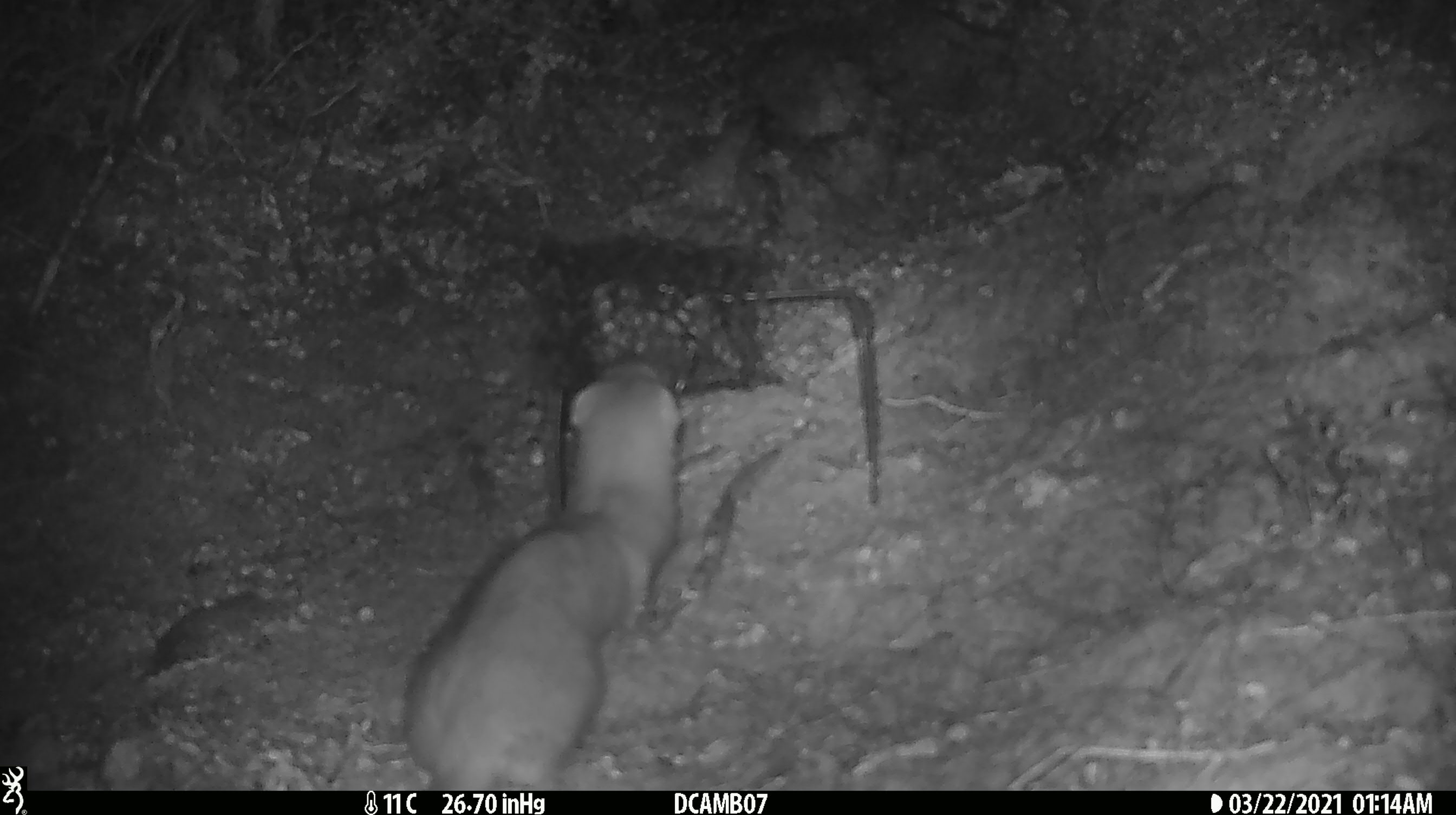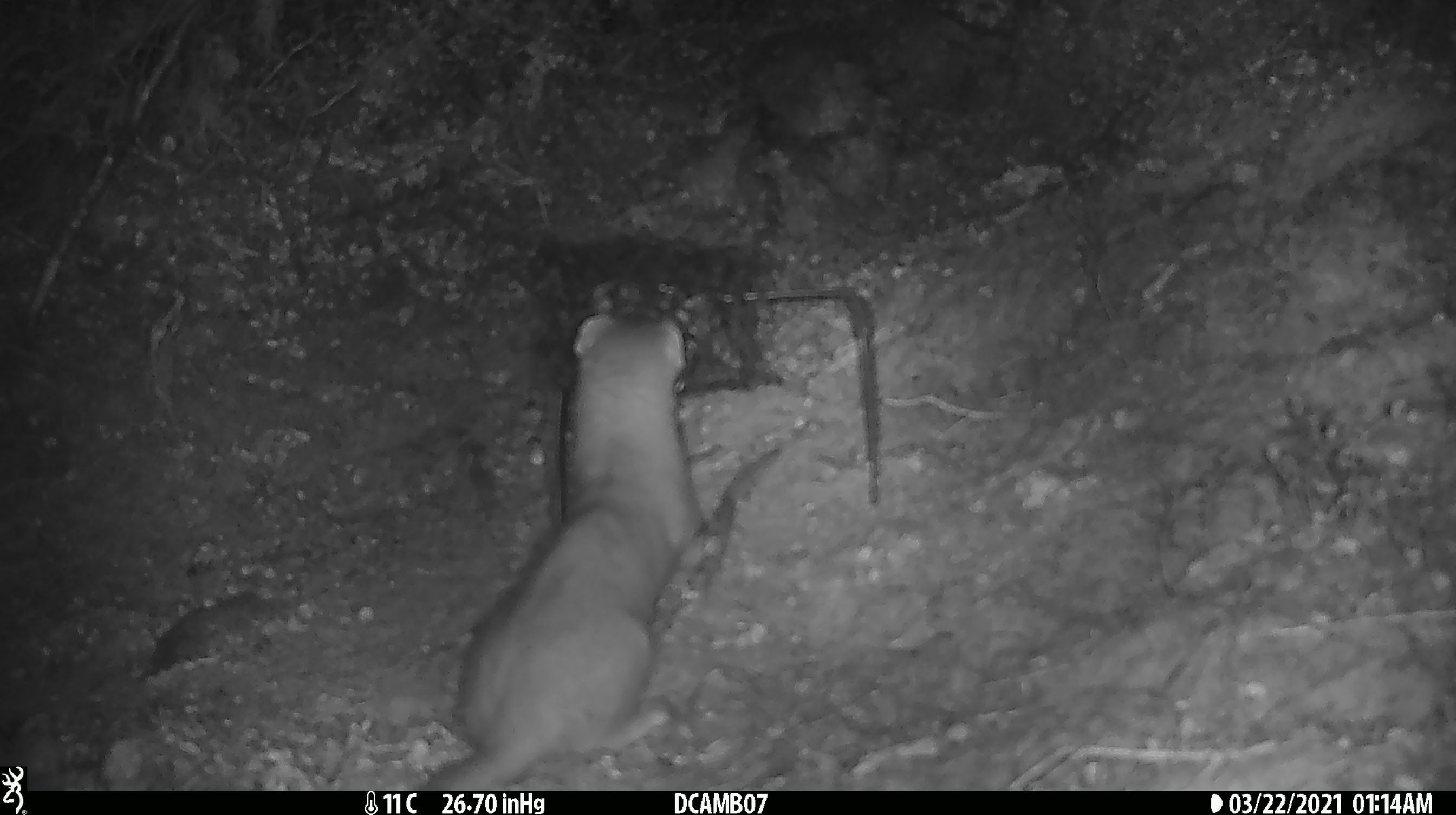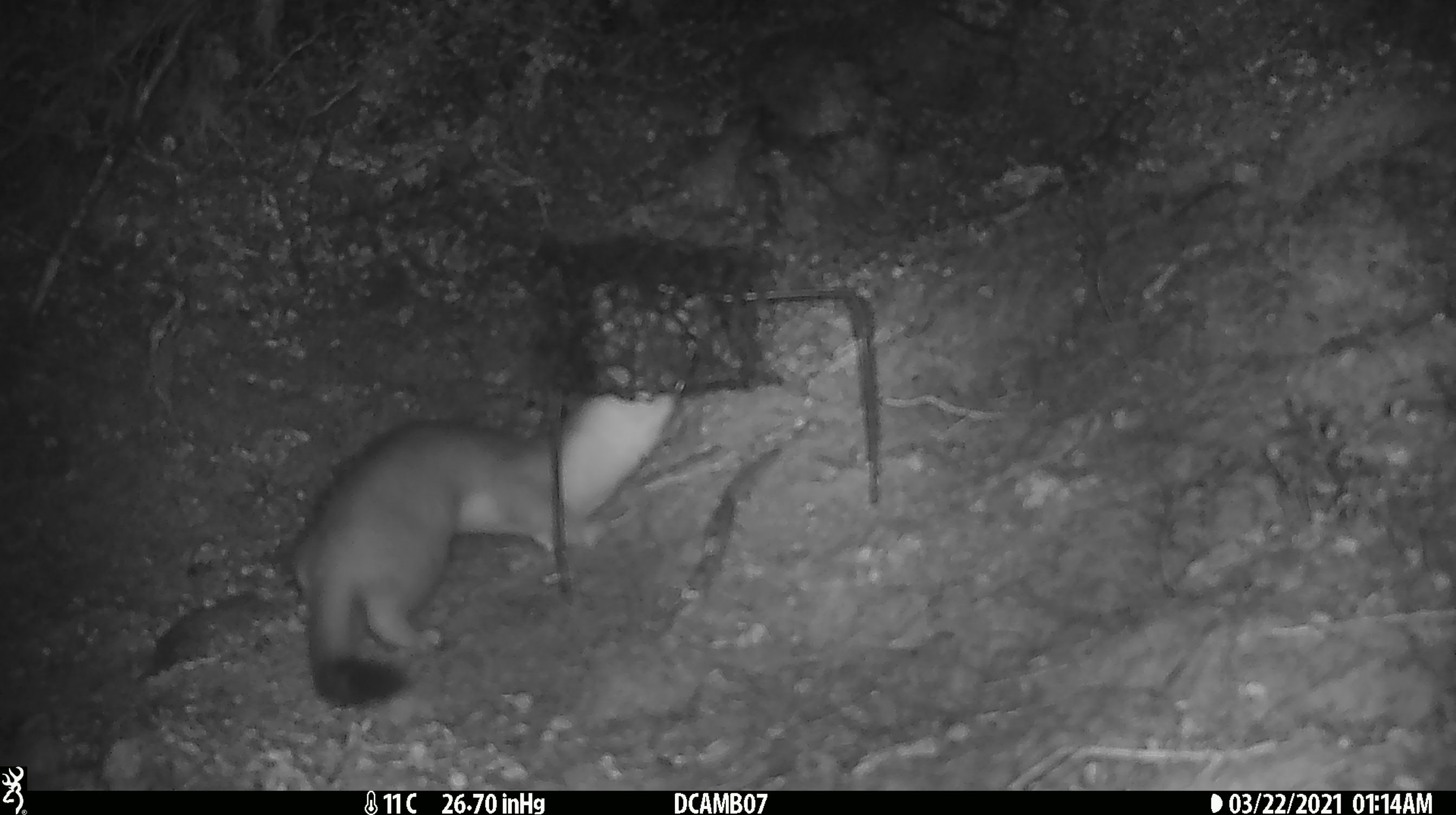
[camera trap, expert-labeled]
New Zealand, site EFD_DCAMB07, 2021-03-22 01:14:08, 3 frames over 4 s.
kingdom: Animalia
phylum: Chordata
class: Mammalia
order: Carnivora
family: Mustelidae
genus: Mustela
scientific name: Mustela erminea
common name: stoat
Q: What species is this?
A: Stoat (Mustela erminea).